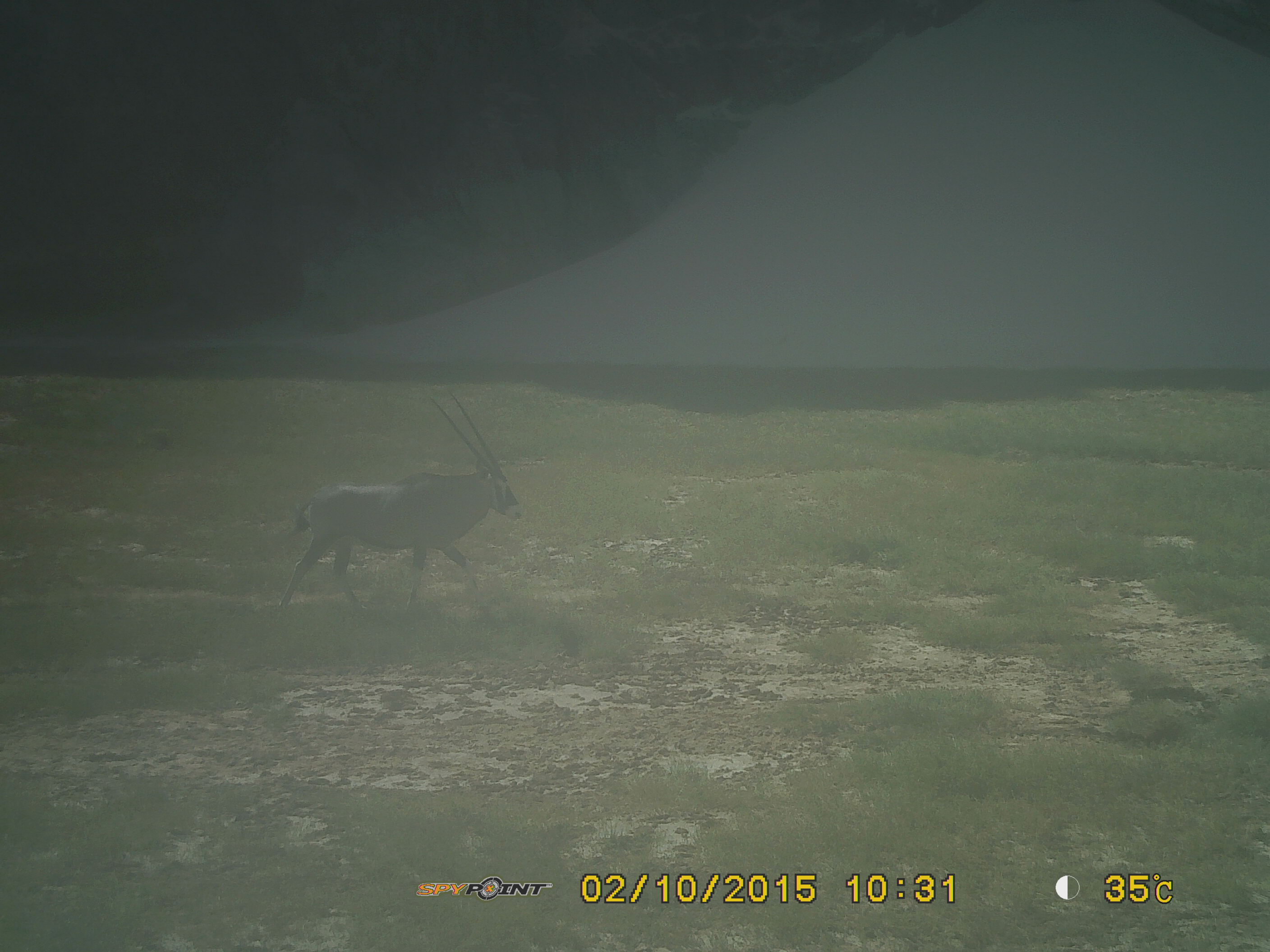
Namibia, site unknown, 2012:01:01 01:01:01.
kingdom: Animalia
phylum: Chordata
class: Mammalia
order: Artiodactyla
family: Bovidae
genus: Oryx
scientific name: Oryx gazella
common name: gemsbok